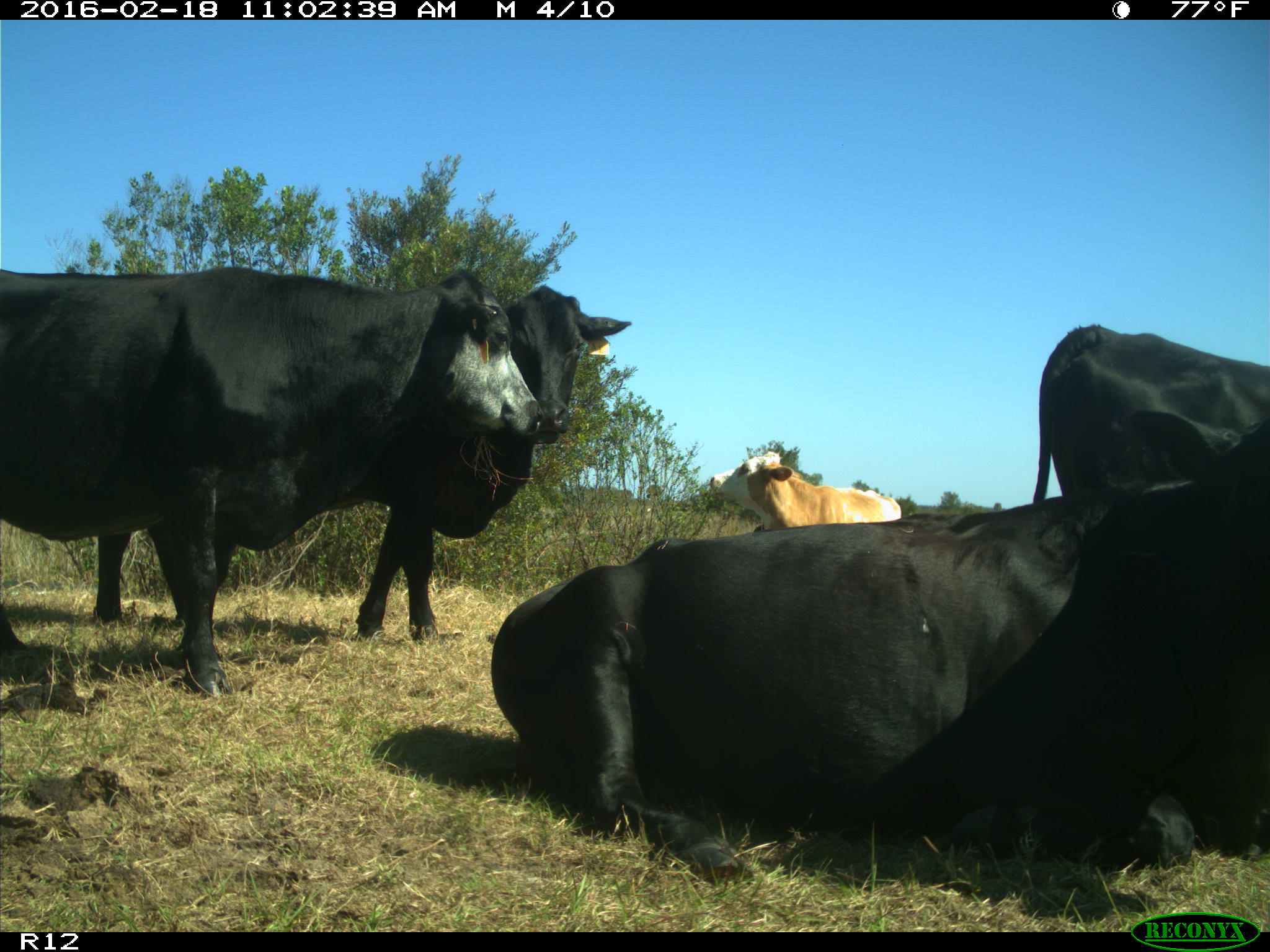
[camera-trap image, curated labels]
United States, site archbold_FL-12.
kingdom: Animalia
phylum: Chordata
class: Mammalia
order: Artiodactyla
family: Bovidae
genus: Bos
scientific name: Bos taurus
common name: domestic cow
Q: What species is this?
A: Bos taurus (domestic cow).